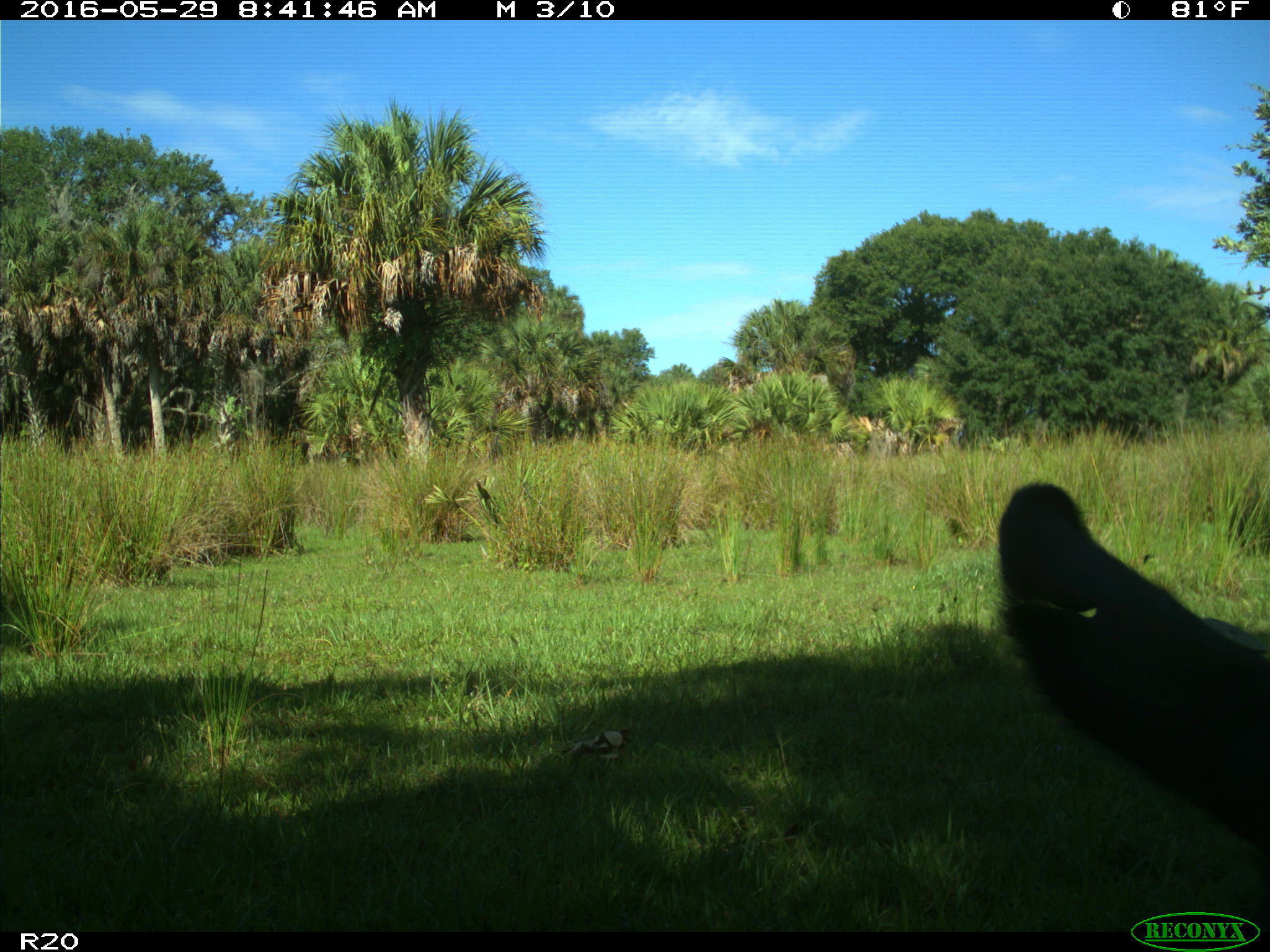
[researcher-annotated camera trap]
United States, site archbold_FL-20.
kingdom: Animalia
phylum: Chordata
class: Mammalia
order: Artiodactyla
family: Bovidae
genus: Bos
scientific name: Bos taurus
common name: domestic cow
Bos taurus (domestic cow).